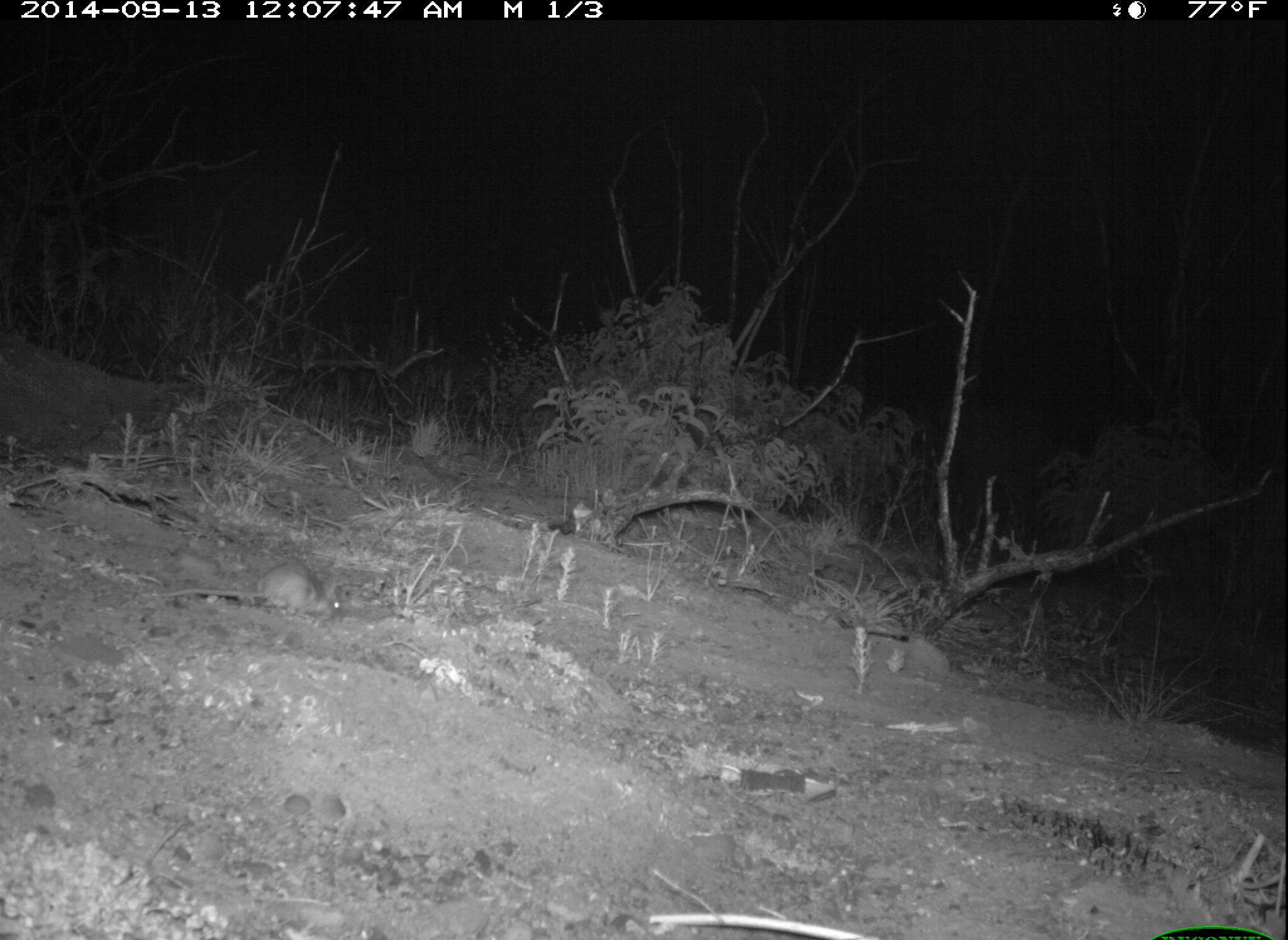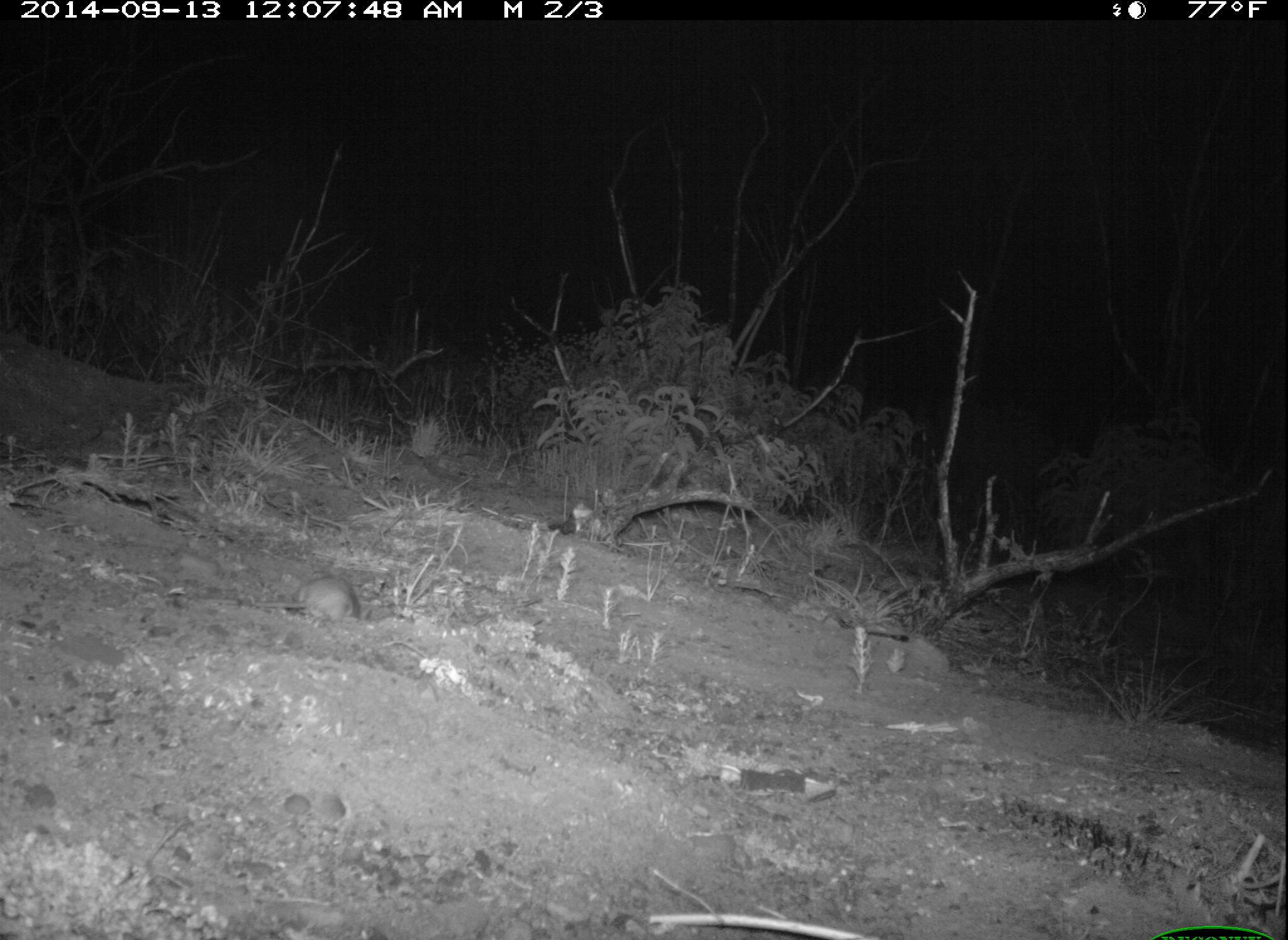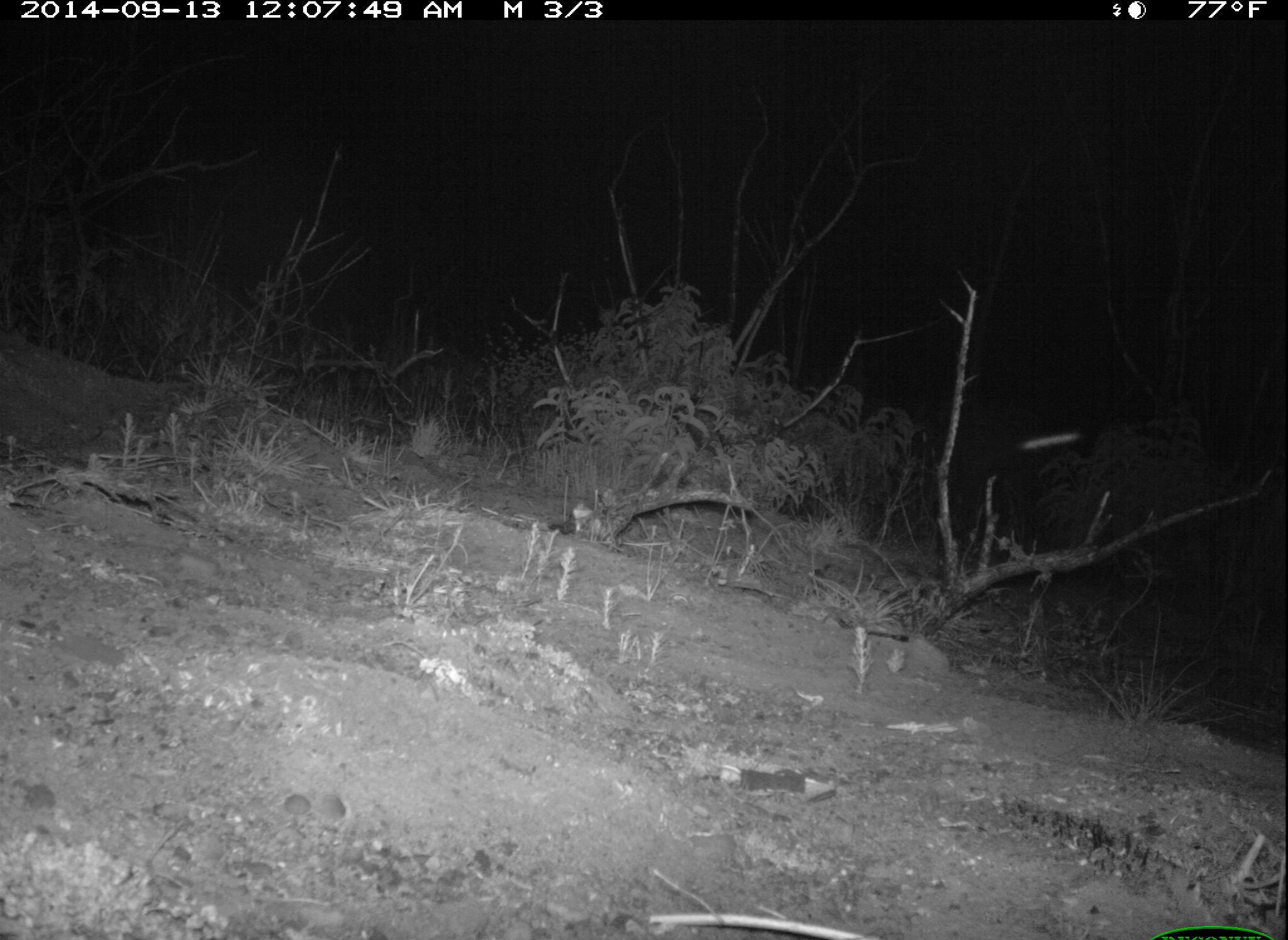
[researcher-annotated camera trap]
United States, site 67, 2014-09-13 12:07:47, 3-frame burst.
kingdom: Animalia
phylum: Chordata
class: Mammalia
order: Rodentia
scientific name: Rodentia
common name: rodent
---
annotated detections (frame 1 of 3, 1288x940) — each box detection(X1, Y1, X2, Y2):
rodent: detection(141, 562, 342, 626)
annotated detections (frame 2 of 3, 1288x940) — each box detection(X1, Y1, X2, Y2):
rodent: detection(189, 577, 365, 629)